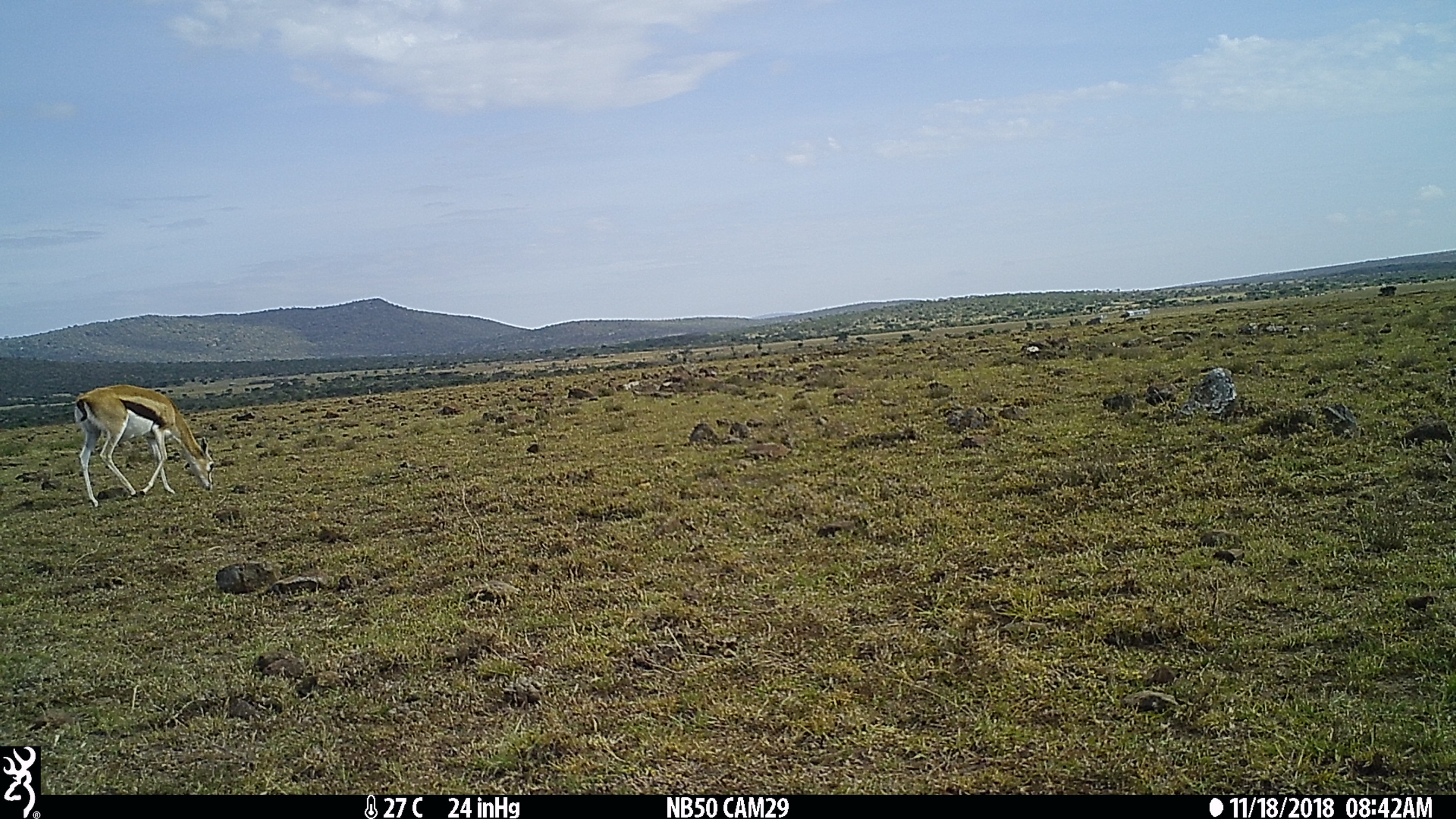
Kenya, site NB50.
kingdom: Animalia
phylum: Chordata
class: Mammalia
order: Artiodactyla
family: Bovidae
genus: Eudorcas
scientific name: Eudorcas thomsonii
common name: thomon's gazelle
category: gazelle thomsons